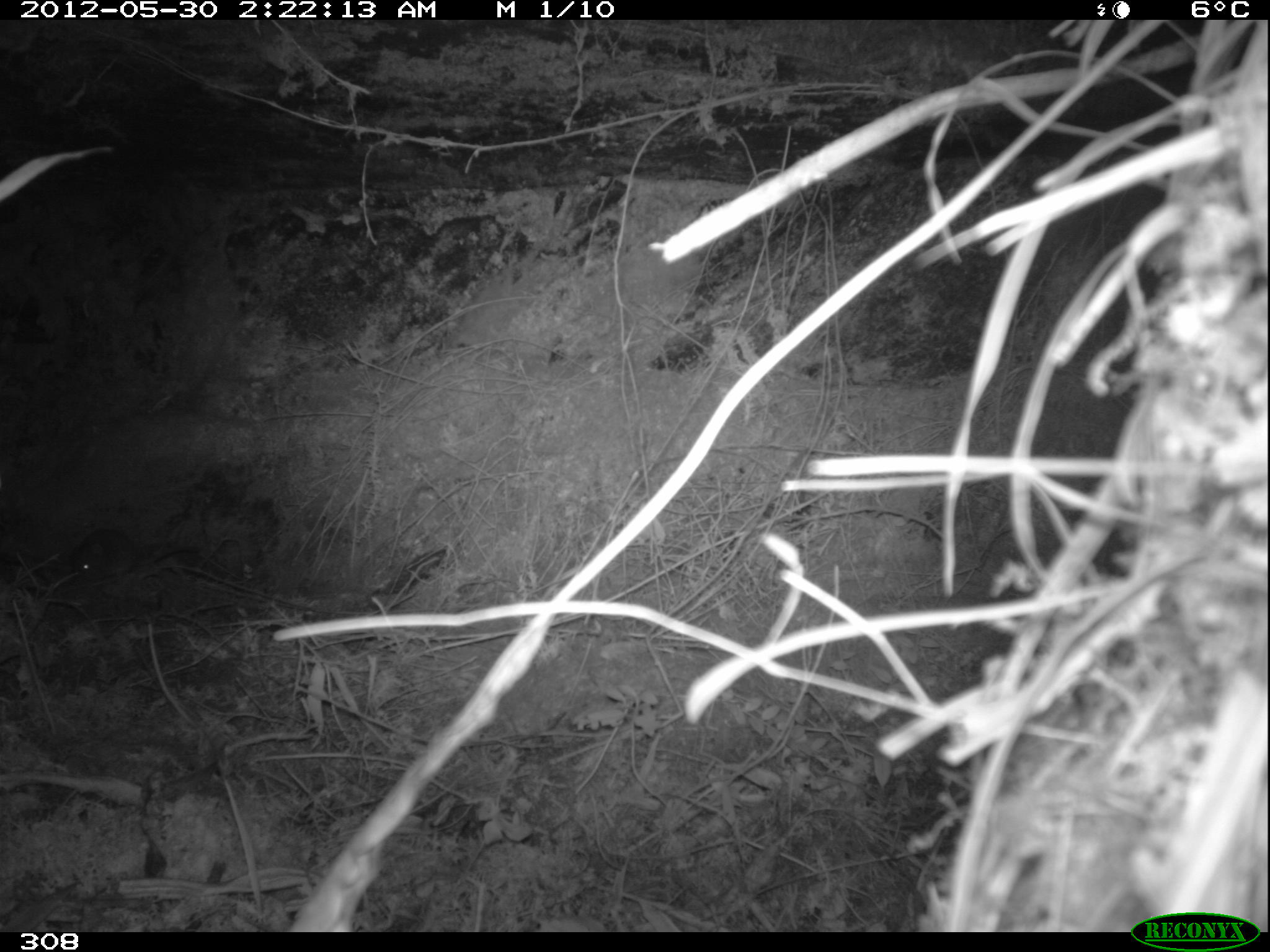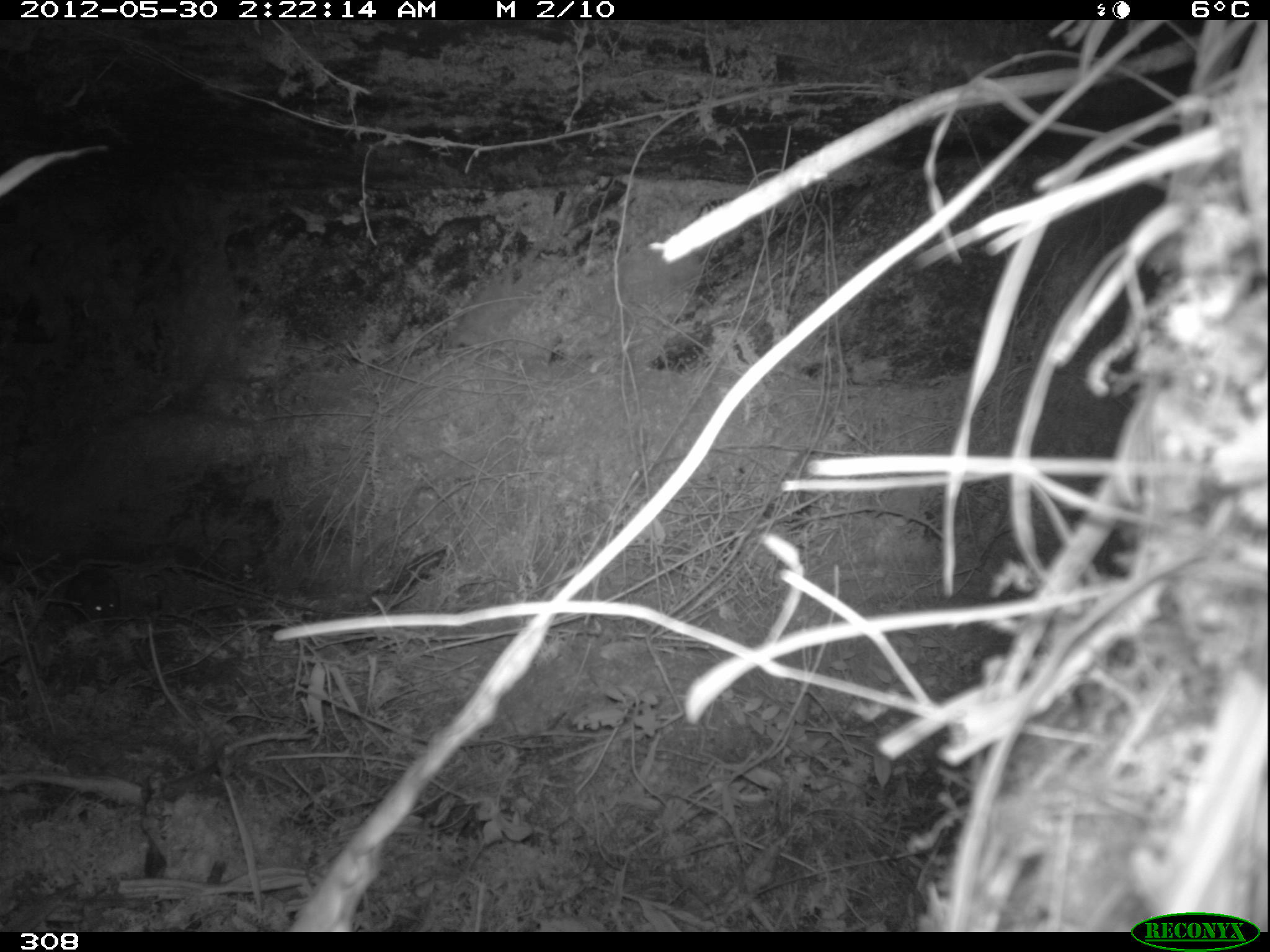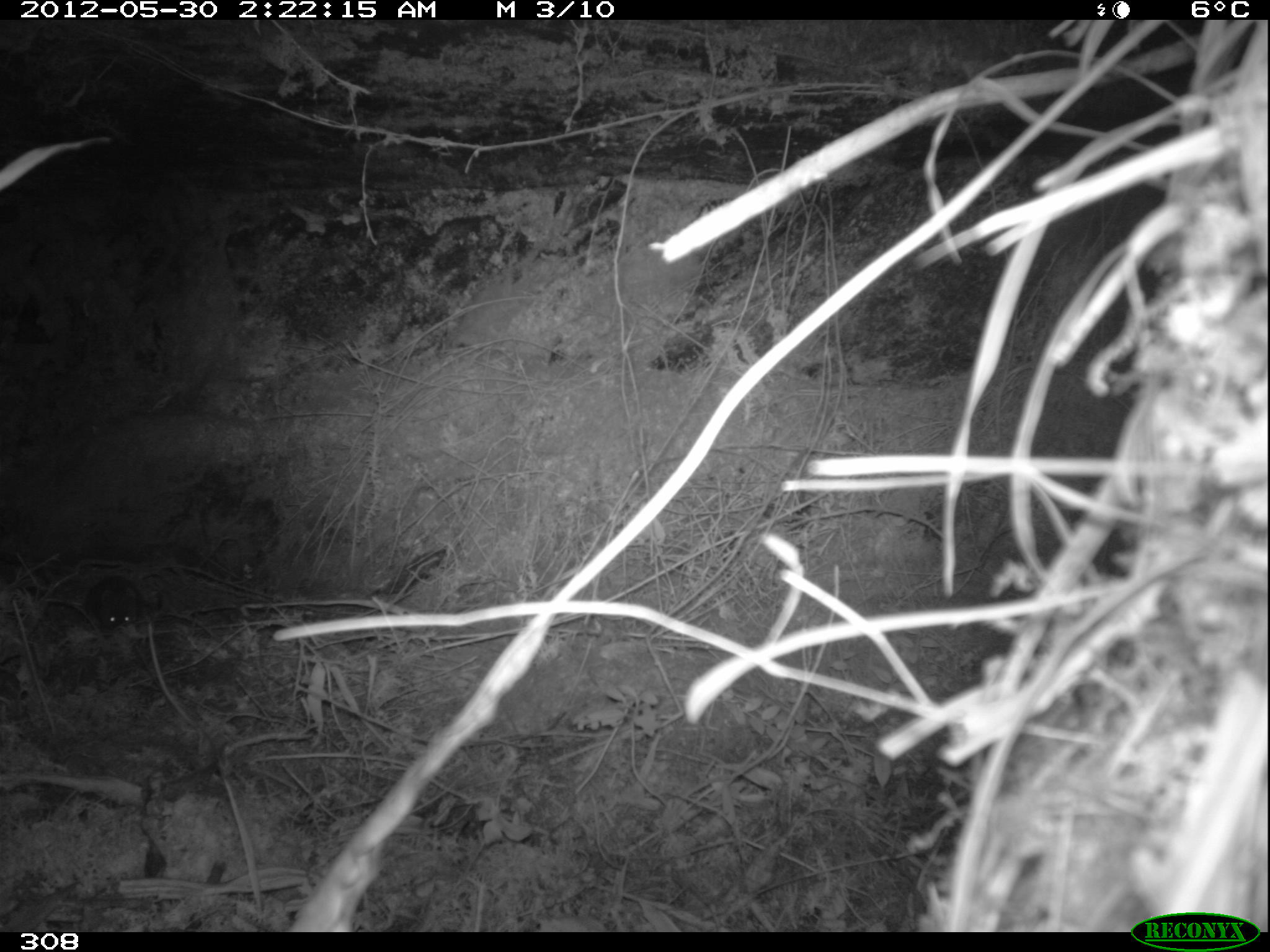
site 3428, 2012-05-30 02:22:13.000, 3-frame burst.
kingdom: Animalia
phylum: Chordata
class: Mammalia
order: Rodentia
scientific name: Rodentia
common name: rodents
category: unknown rodent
Unknown rodent (rodents) (Rodentia).